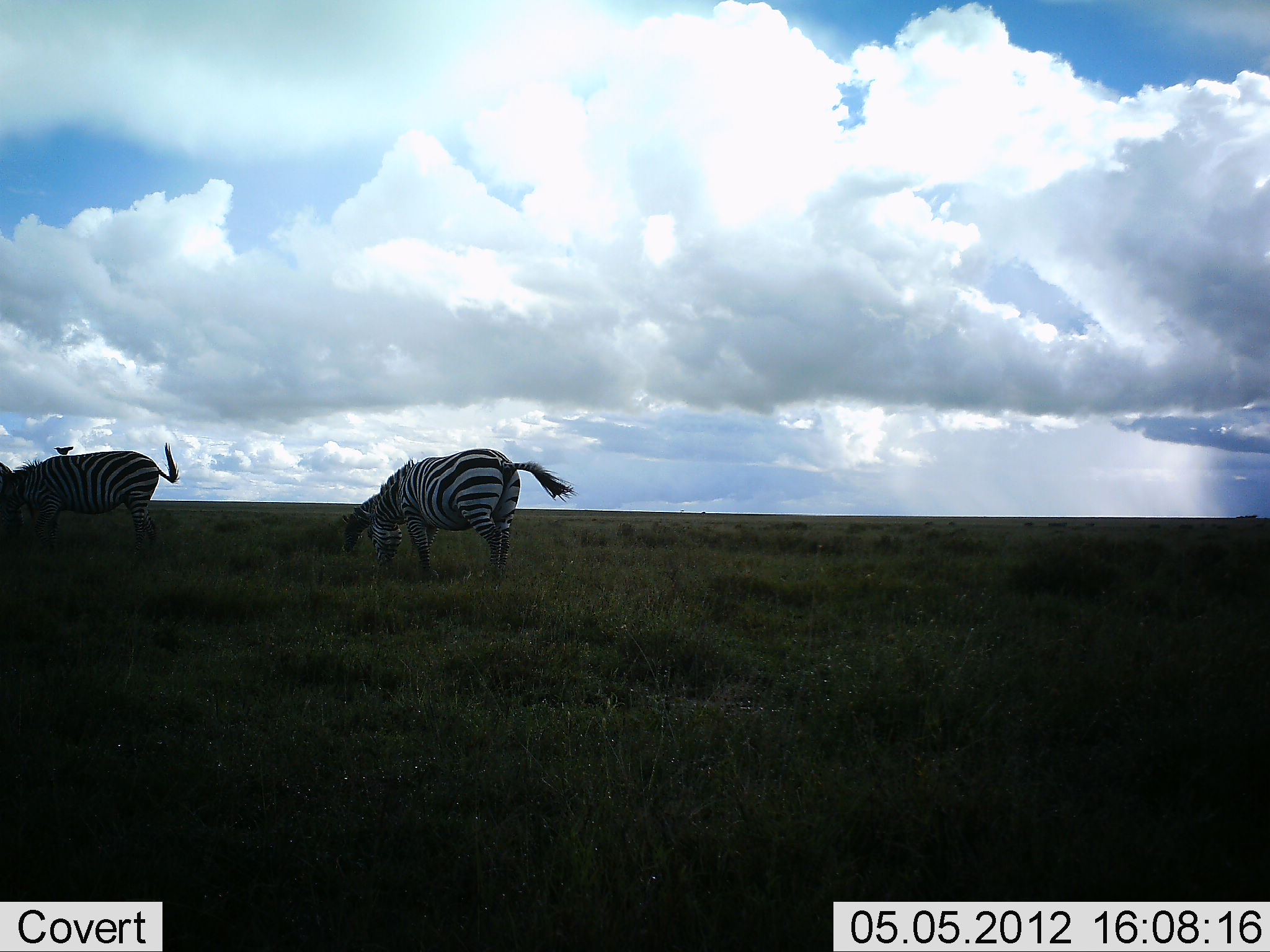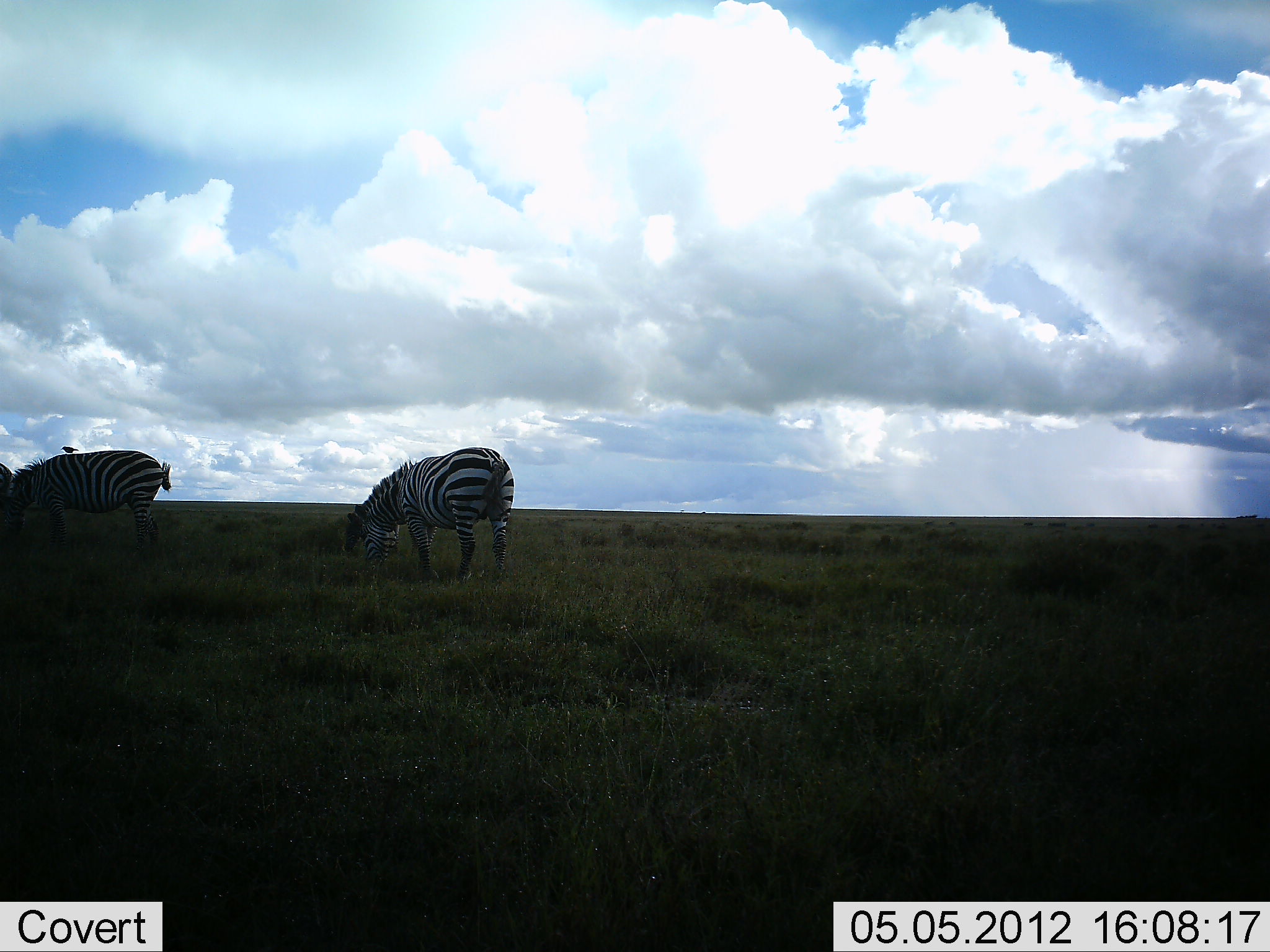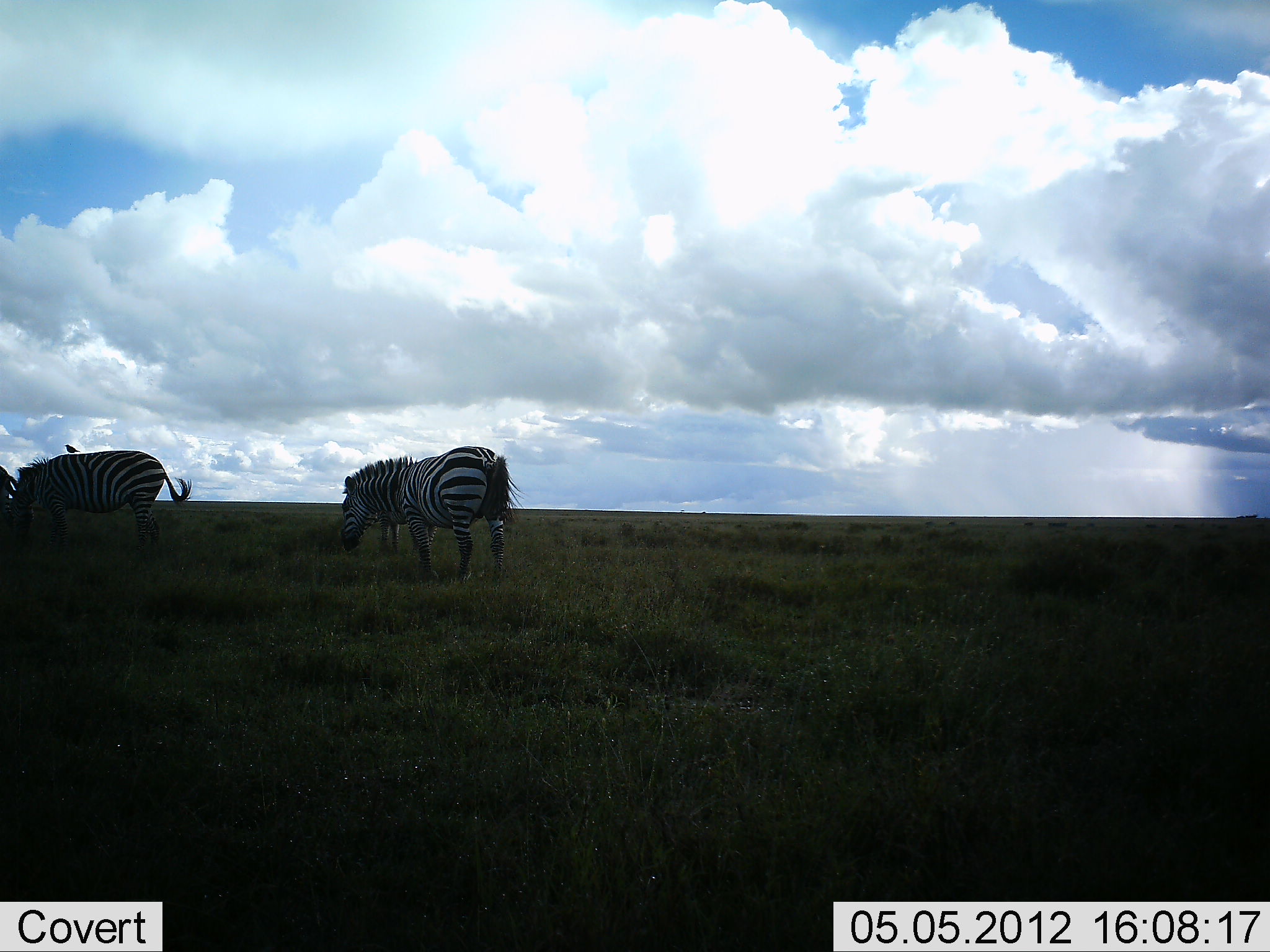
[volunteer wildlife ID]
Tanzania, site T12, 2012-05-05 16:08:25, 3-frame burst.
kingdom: Animalia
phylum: Chordata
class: Mammalia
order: Perissodactyla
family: Equidae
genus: Equus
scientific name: Equus quagga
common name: plains zebra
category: zebra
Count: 2.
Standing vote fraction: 12%.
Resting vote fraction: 0%.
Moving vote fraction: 6%.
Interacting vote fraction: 0%.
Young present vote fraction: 0%.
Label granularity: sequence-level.